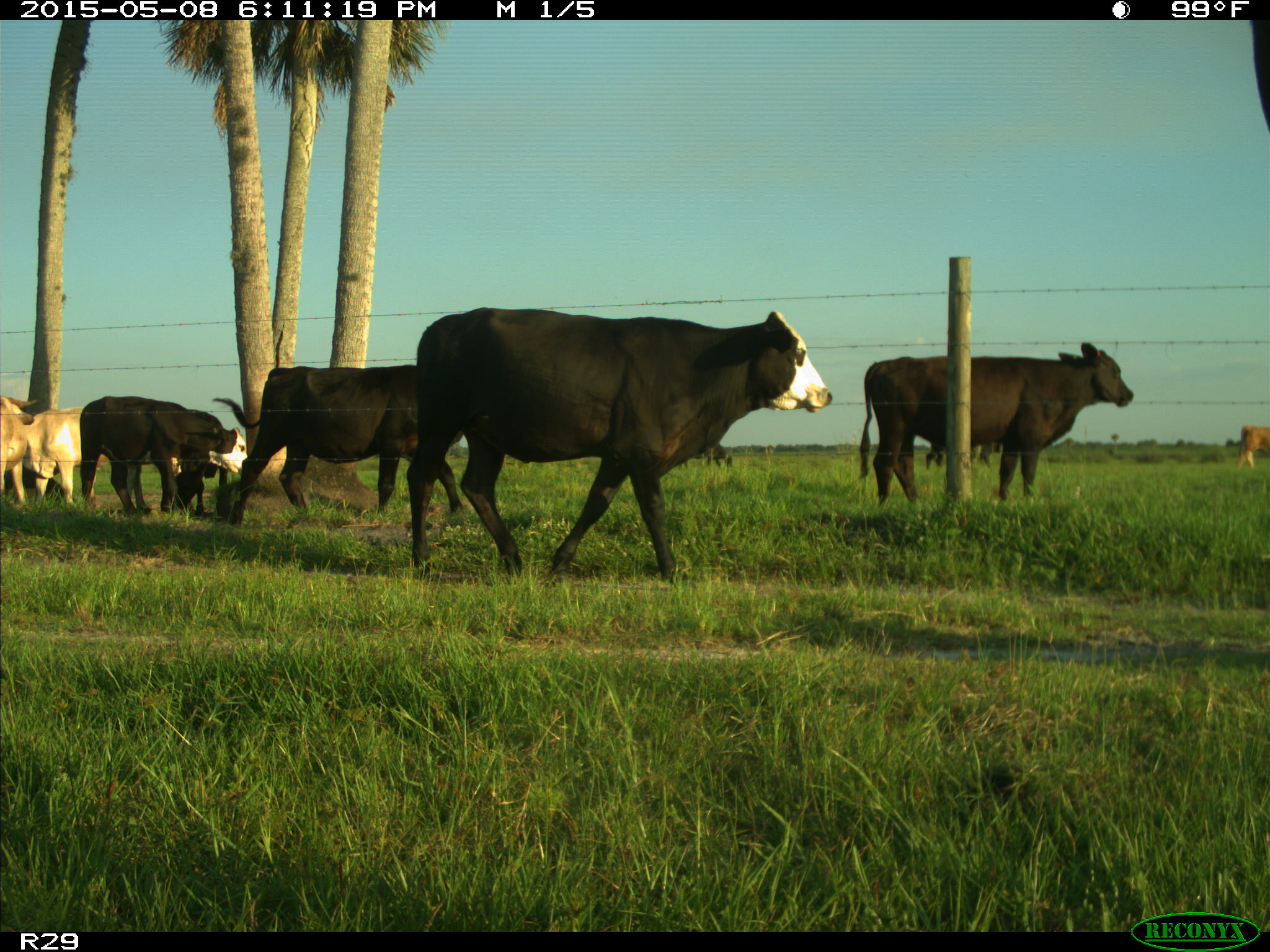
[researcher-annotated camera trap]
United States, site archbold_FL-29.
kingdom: Animalia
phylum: Chordata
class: Mammalia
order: Artiodactyla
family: Bovidae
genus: Bos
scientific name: Bos taurus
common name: domestic cow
Bos taurus (domestic cow).